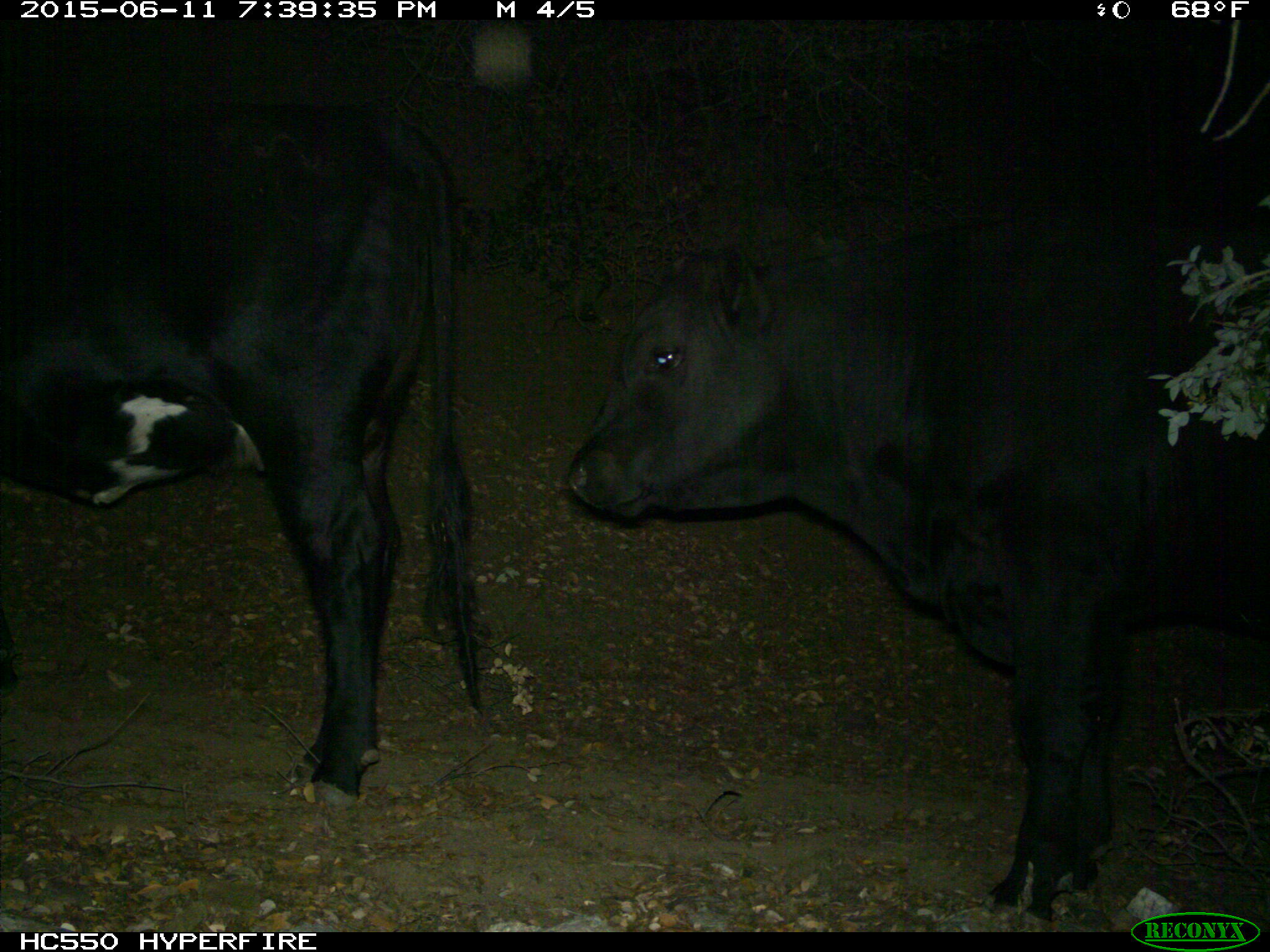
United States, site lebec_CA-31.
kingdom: Animalia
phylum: Chordata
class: Mammalia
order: Artiodactyla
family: Bovidae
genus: Bos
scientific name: Bos taurus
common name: domestic cow